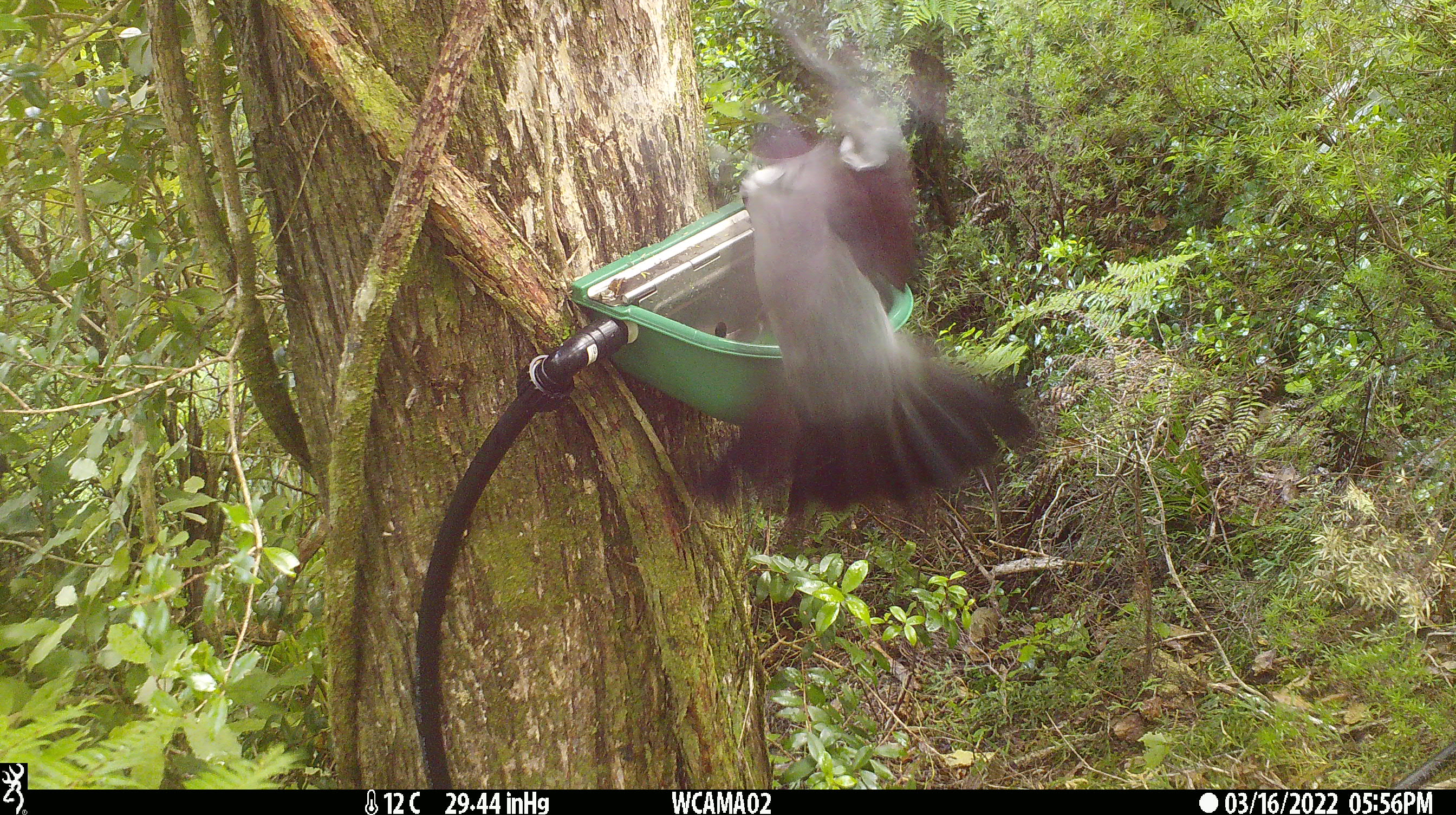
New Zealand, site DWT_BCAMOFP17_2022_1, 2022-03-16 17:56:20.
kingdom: Animalia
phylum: Chordata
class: Aves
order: Columbiformes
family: Columbidae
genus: Hemiphaga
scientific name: Hemiphaga novaeseelandiae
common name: new zealand pigeon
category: kereru